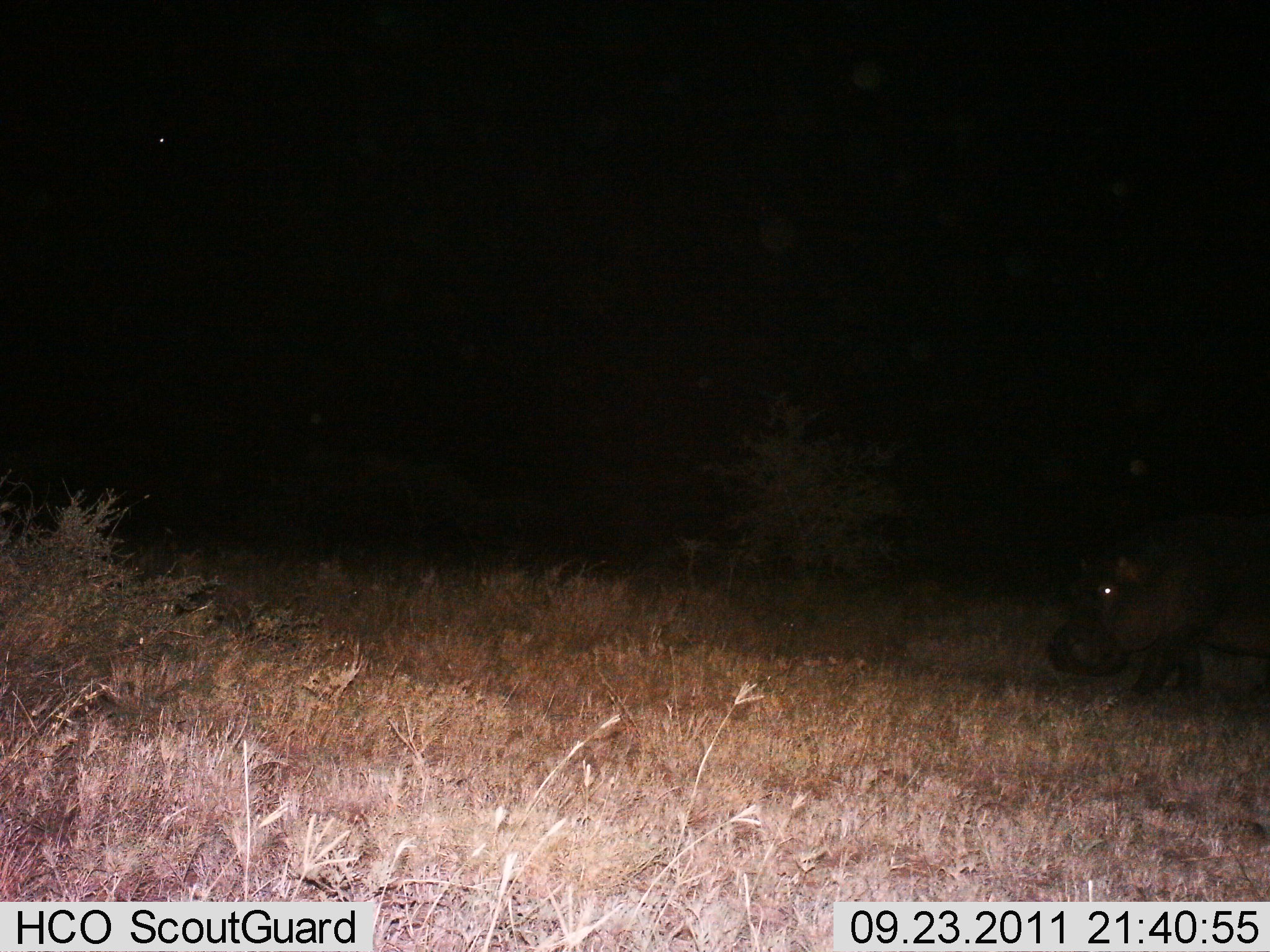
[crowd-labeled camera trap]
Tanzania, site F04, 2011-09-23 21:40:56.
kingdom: Animalia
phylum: Chordata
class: Mammalia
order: Artiodactyla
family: Hippopotamidae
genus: Hippopotamus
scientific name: Hippopotamus amphibius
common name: hippopotamus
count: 1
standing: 14%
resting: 0%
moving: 86%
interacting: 0%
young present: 0%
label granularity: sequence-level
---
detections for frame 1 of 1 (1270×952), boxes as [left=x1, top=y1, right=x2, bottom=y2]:
animal: [left=1044, top=510, right=1270, bottom=703]